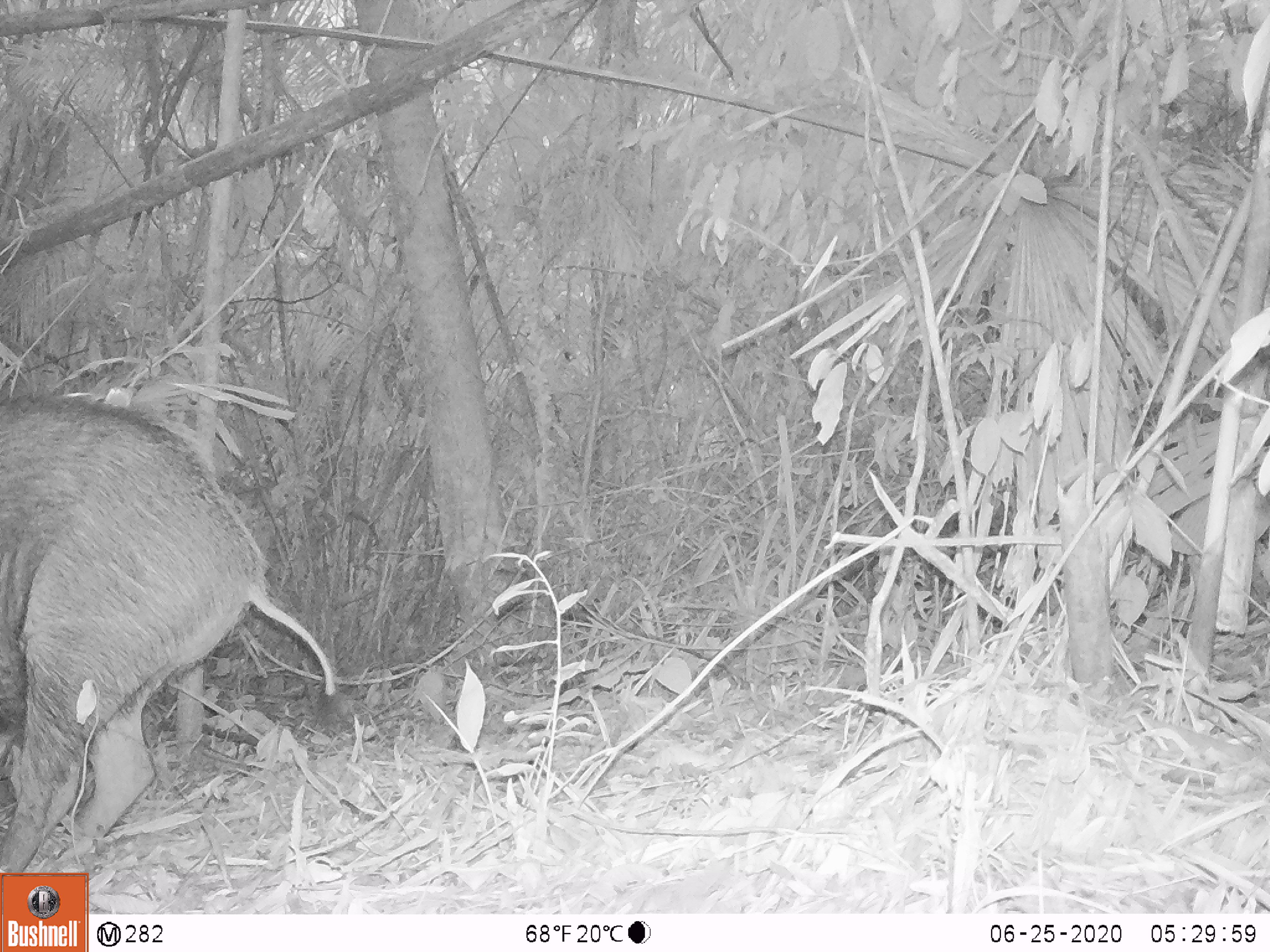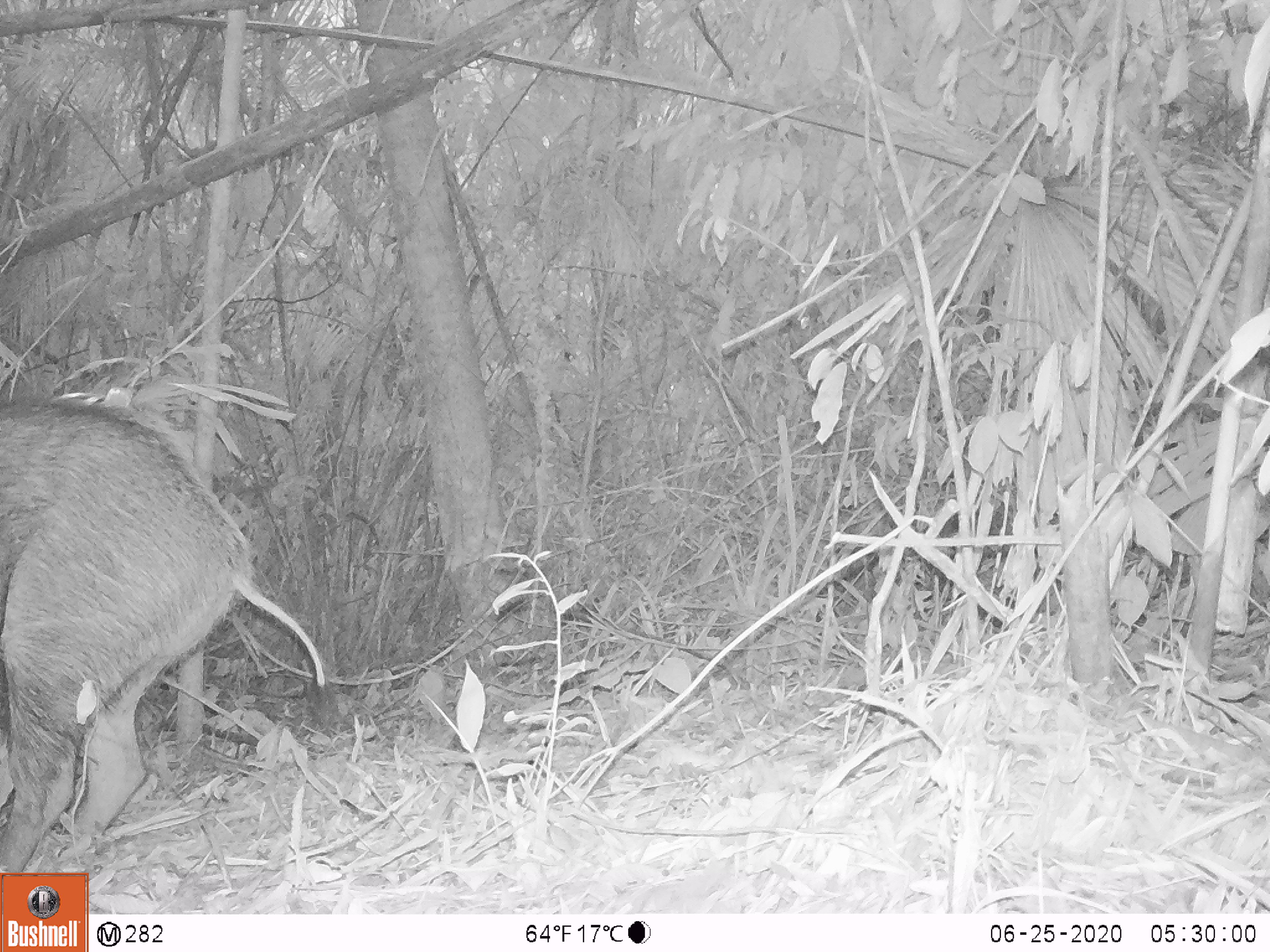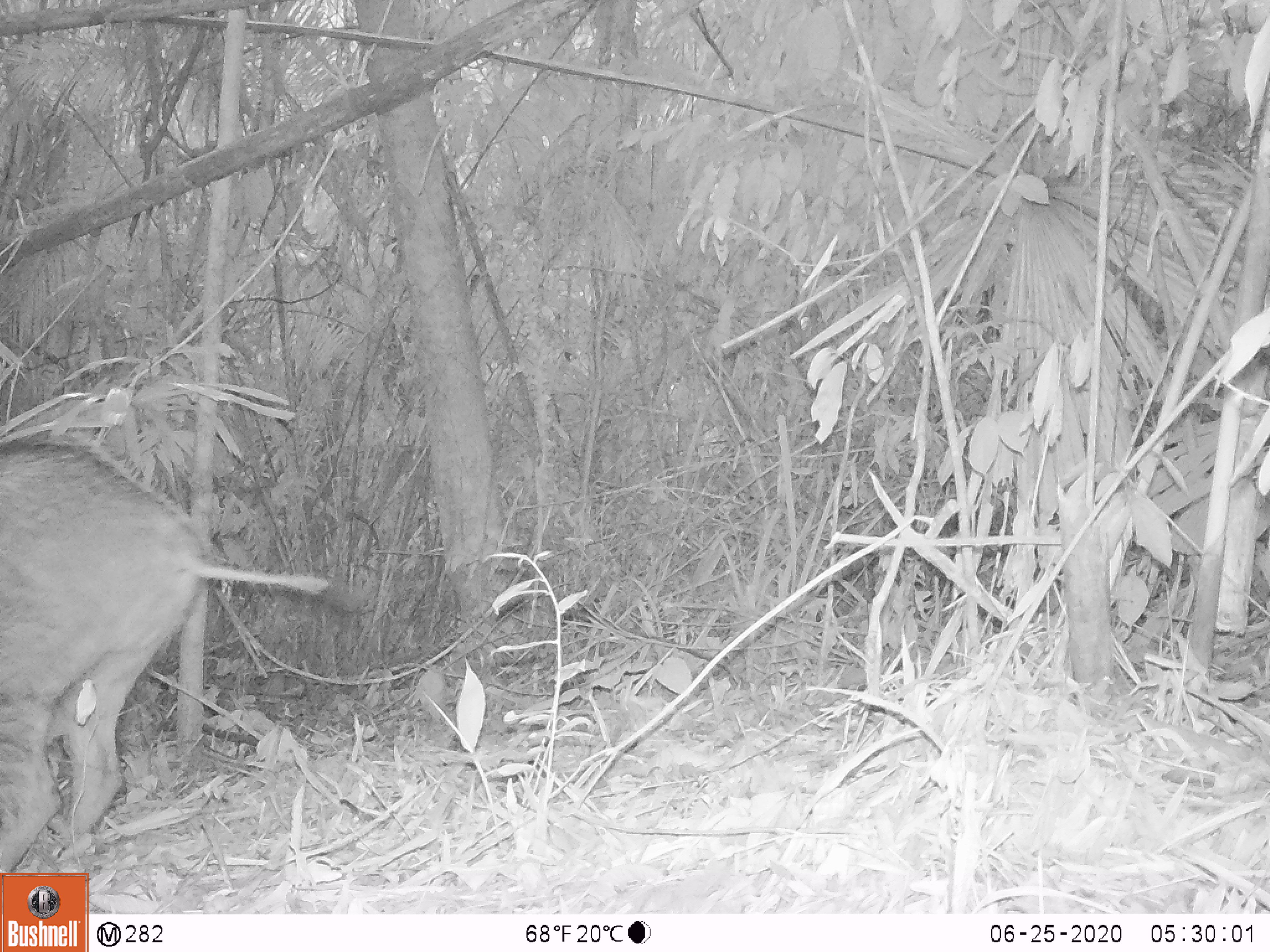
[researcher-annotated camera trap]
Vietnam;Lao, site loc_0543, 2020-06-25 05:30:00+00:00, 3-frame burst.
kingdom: Animalia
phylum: Chordata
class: Mammalia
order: Artiodactyla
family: Suidae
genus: Sus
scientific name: Sus scrofa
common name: eurasian wild pig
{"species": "eurasian wild pig (Sus scrofa)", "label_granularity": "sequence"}